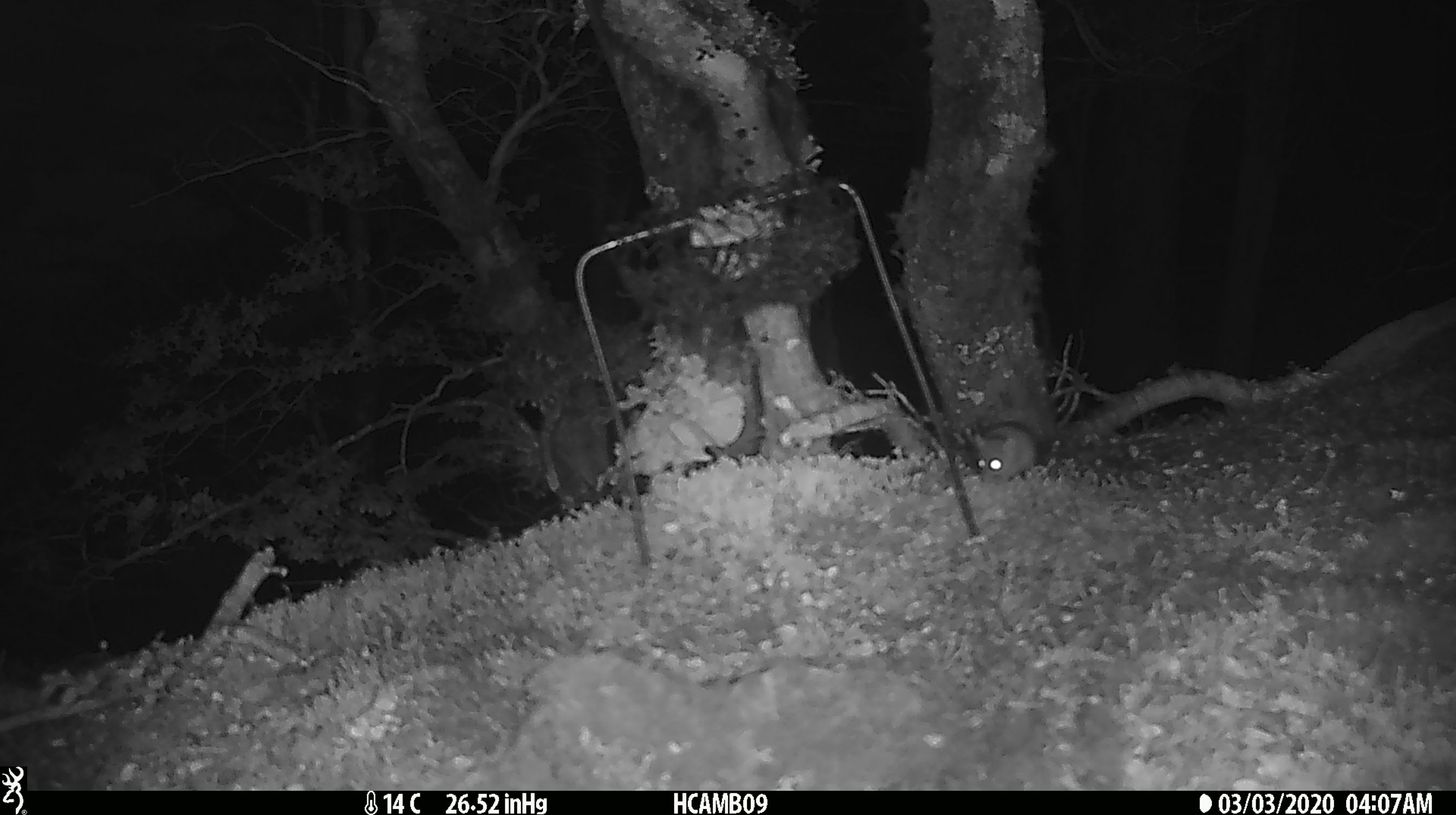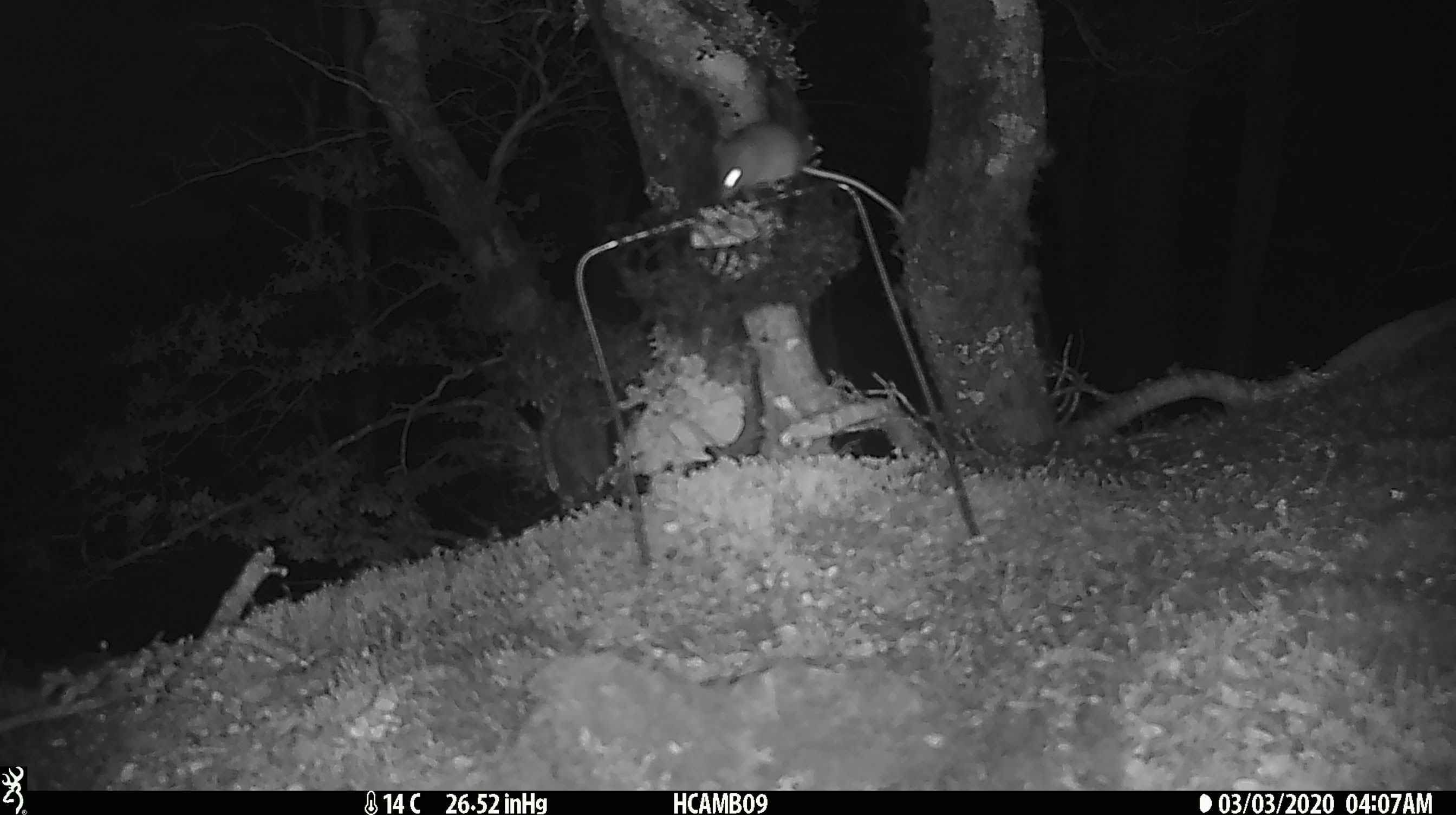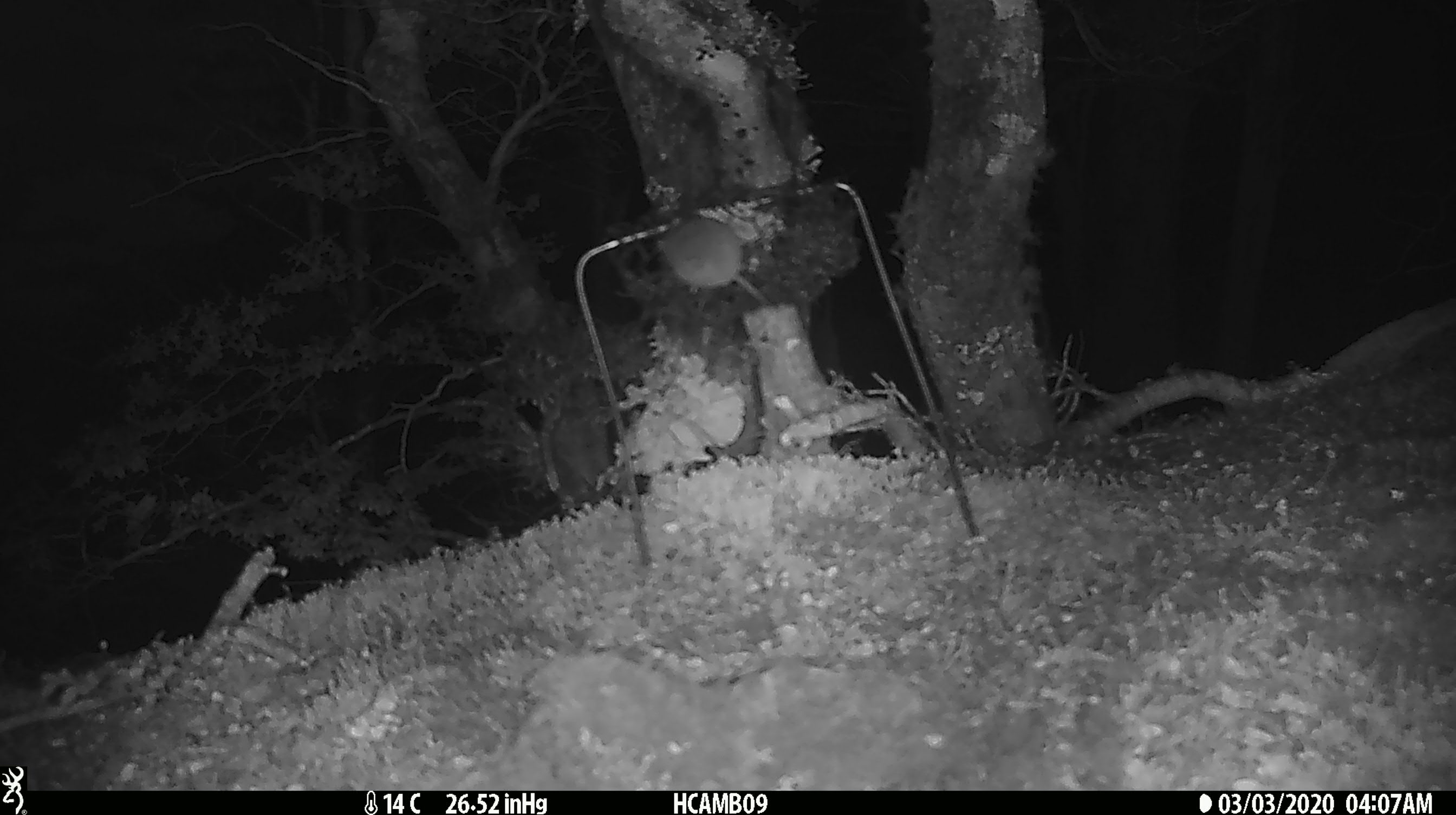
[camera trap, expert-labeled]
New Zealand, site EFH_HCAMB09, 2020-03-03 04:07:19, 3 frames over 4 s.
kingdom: Animalia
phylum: Chordata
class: Mammalia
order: Rodentia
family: Muridae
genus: Mus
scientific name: Mus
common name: mouse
Mouse (Mus).